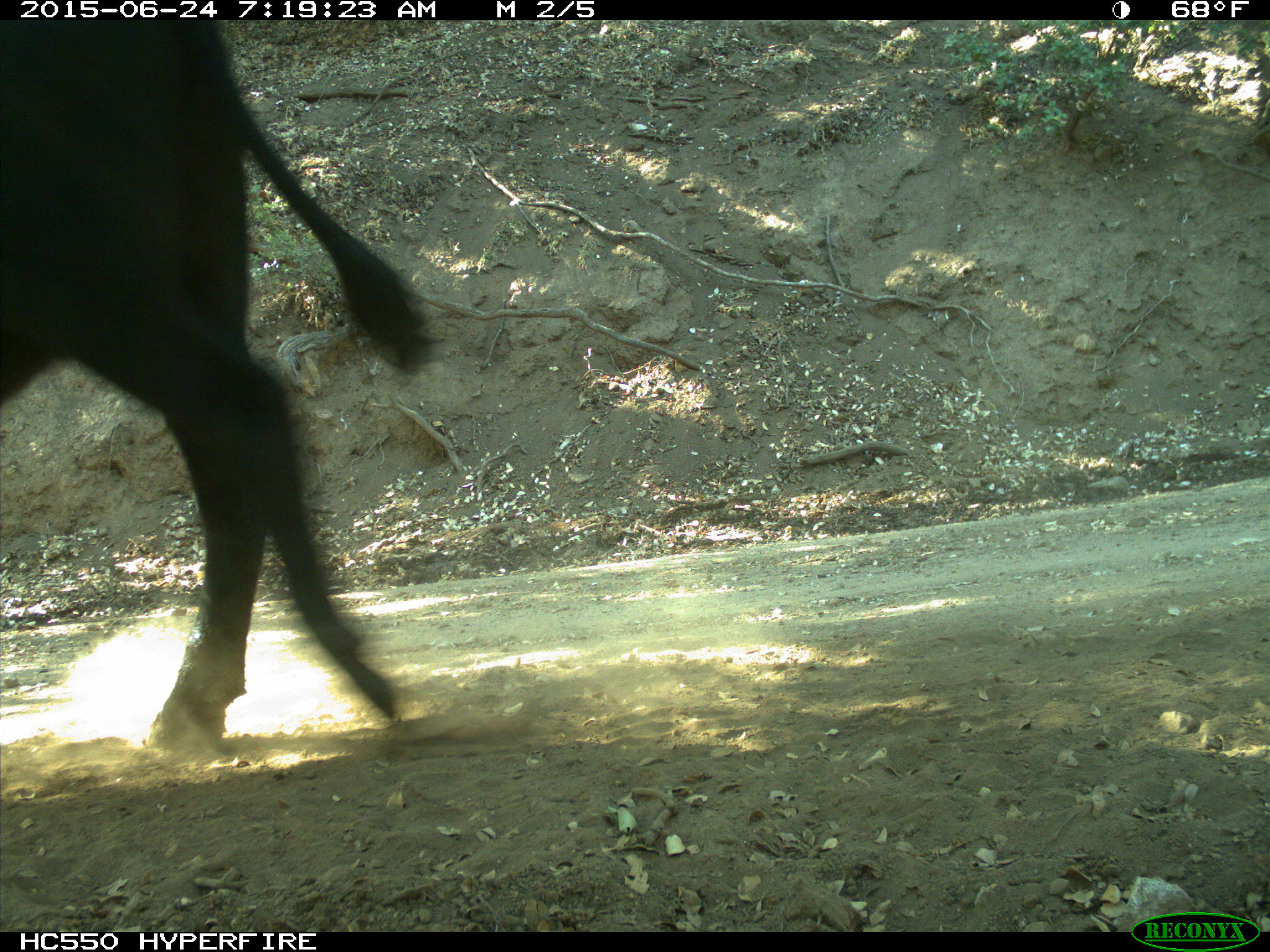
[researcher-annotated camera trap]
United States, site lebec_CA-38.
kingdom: Animalia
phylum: Chordata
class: Mammalia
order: Artiodactyla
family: Bovidae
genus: Bos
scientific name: Bos taurus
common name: domestic cow